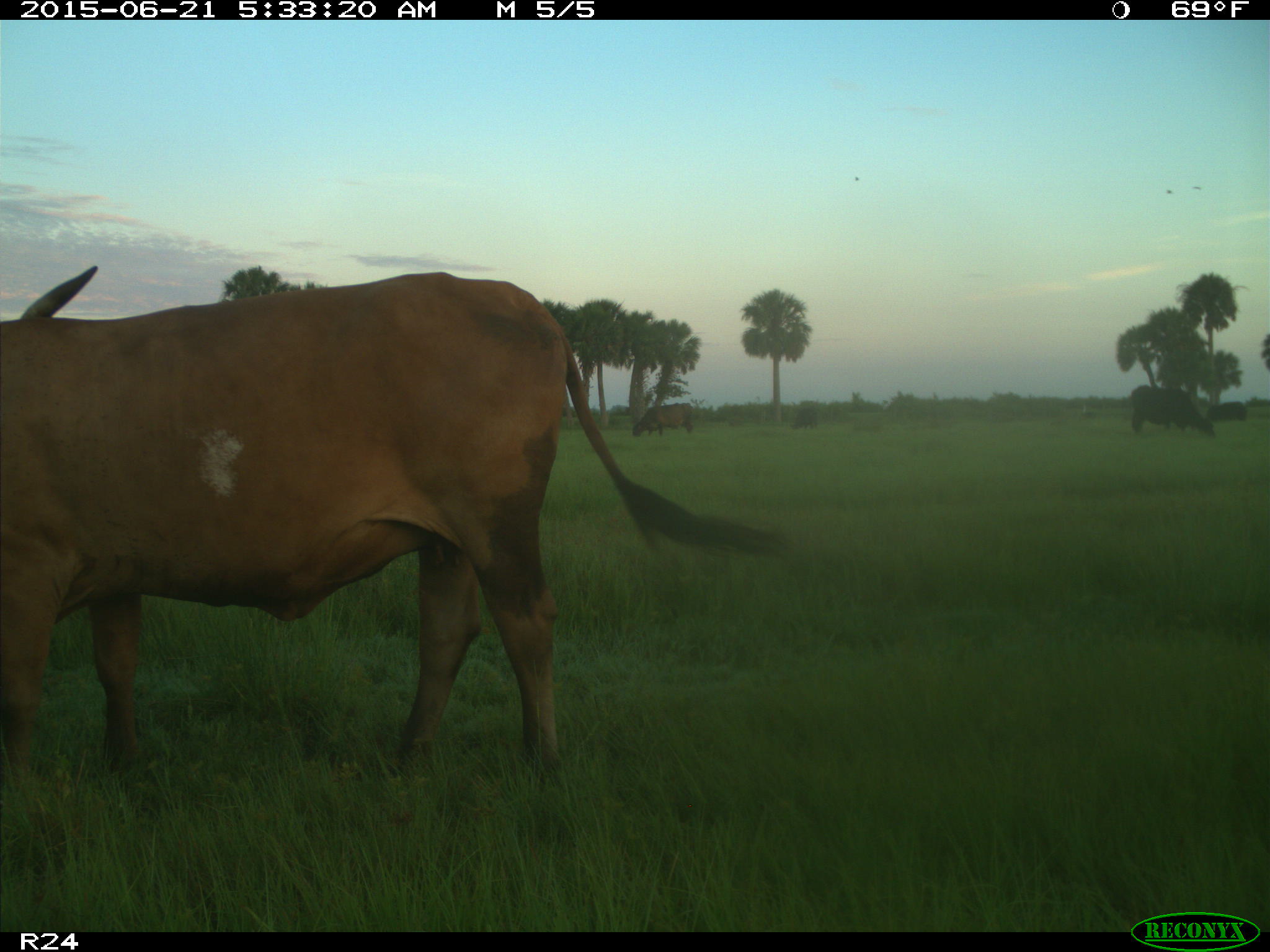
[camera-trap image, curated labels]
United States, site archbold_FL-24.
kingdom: Animalia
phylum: Chordata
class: Mammalia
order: Artiodactyla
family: Bovidae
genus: Bos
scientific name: Bos taurus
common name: domestic cow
Bos taurus (domestic cow).